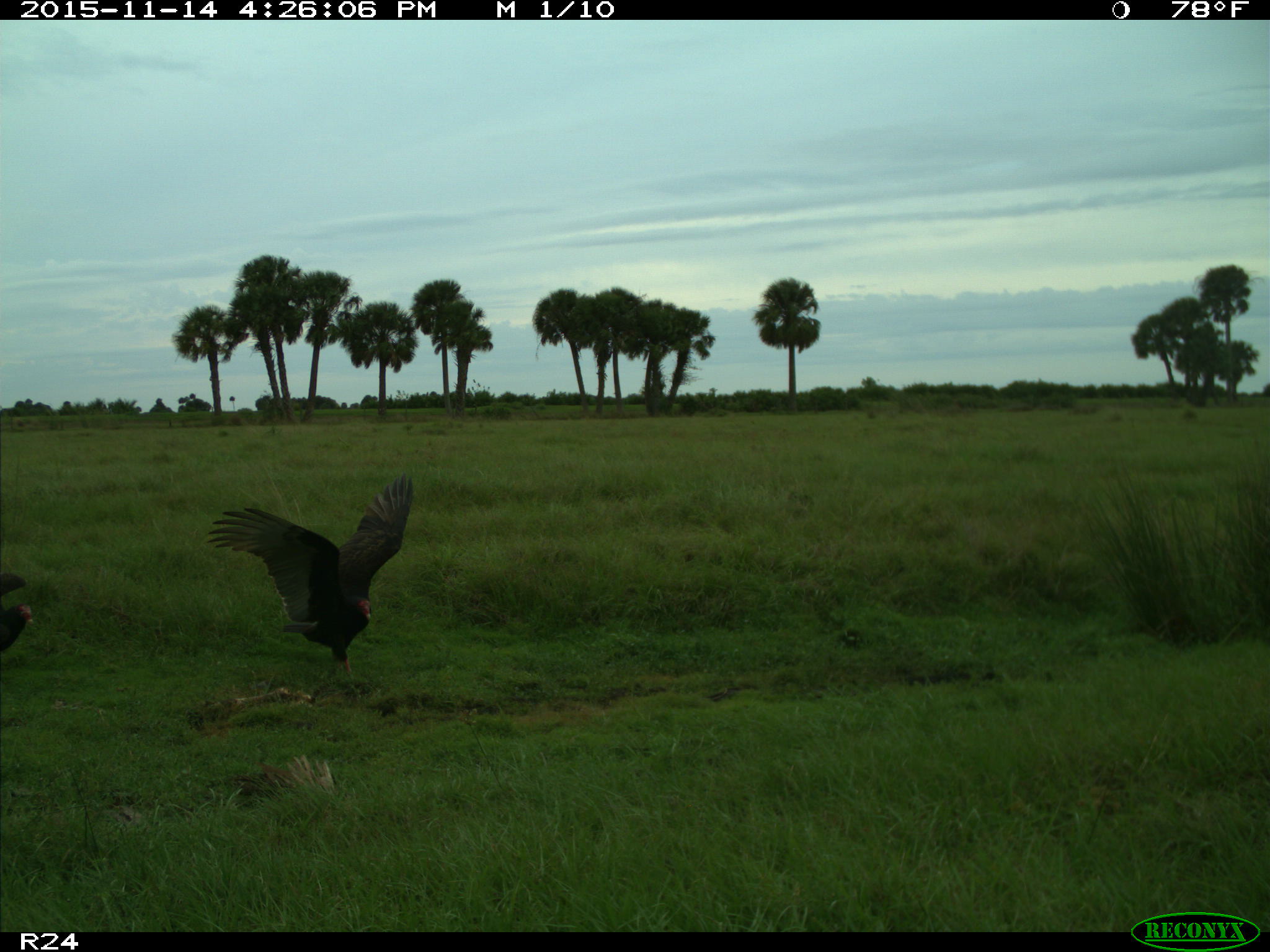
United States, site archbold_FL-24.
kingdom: Animalia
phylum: Chordata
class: Aves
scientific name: Aves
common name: birds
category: unidentified bird